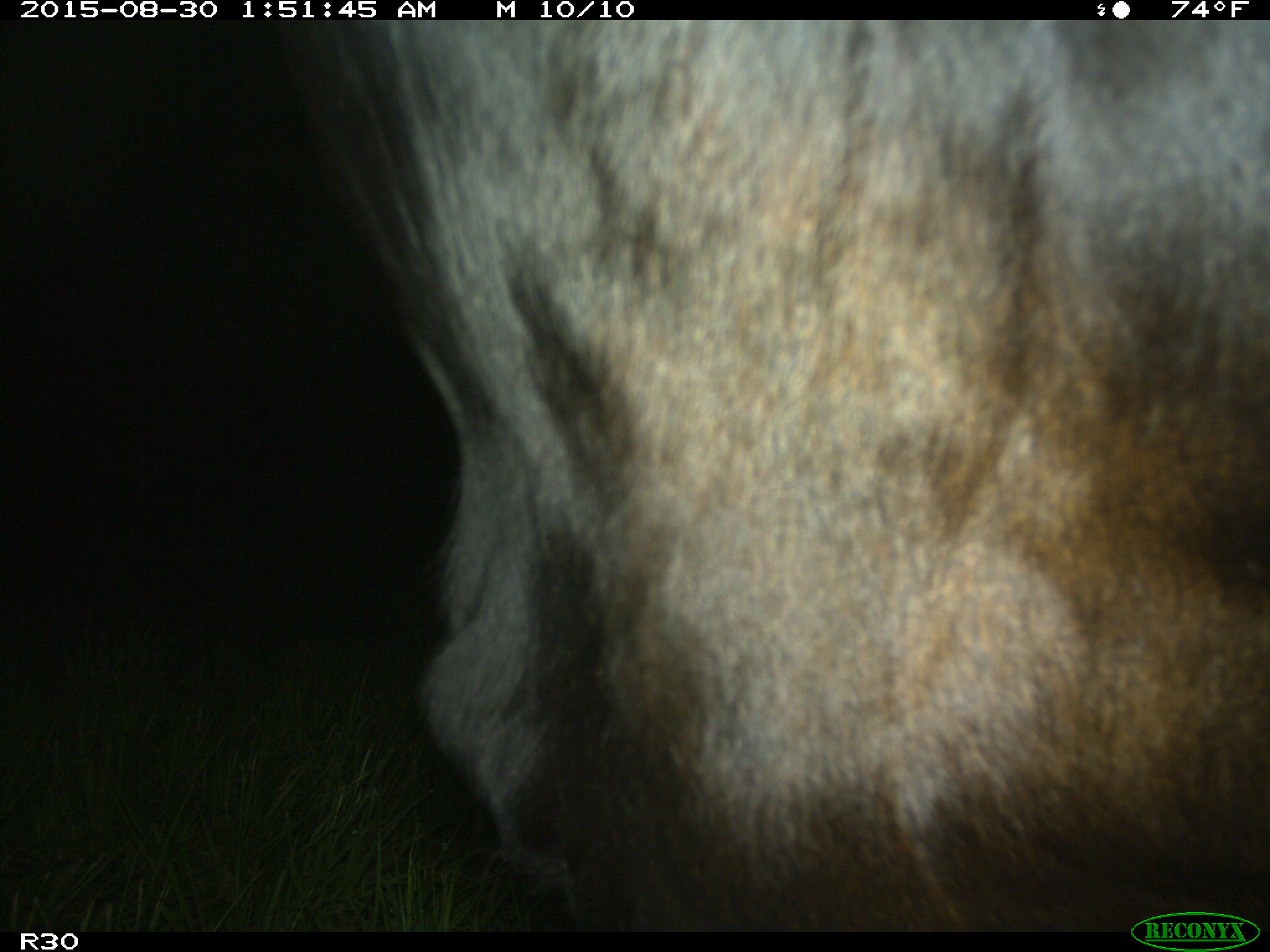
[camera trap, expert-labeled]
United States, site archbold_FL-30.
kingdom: Animalia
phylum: Chordata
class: Mammalia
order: Artiodactyla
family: Bovidae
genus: Bos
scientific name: Bos taurus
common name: domestic cow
Bos taurus (domestic cow).